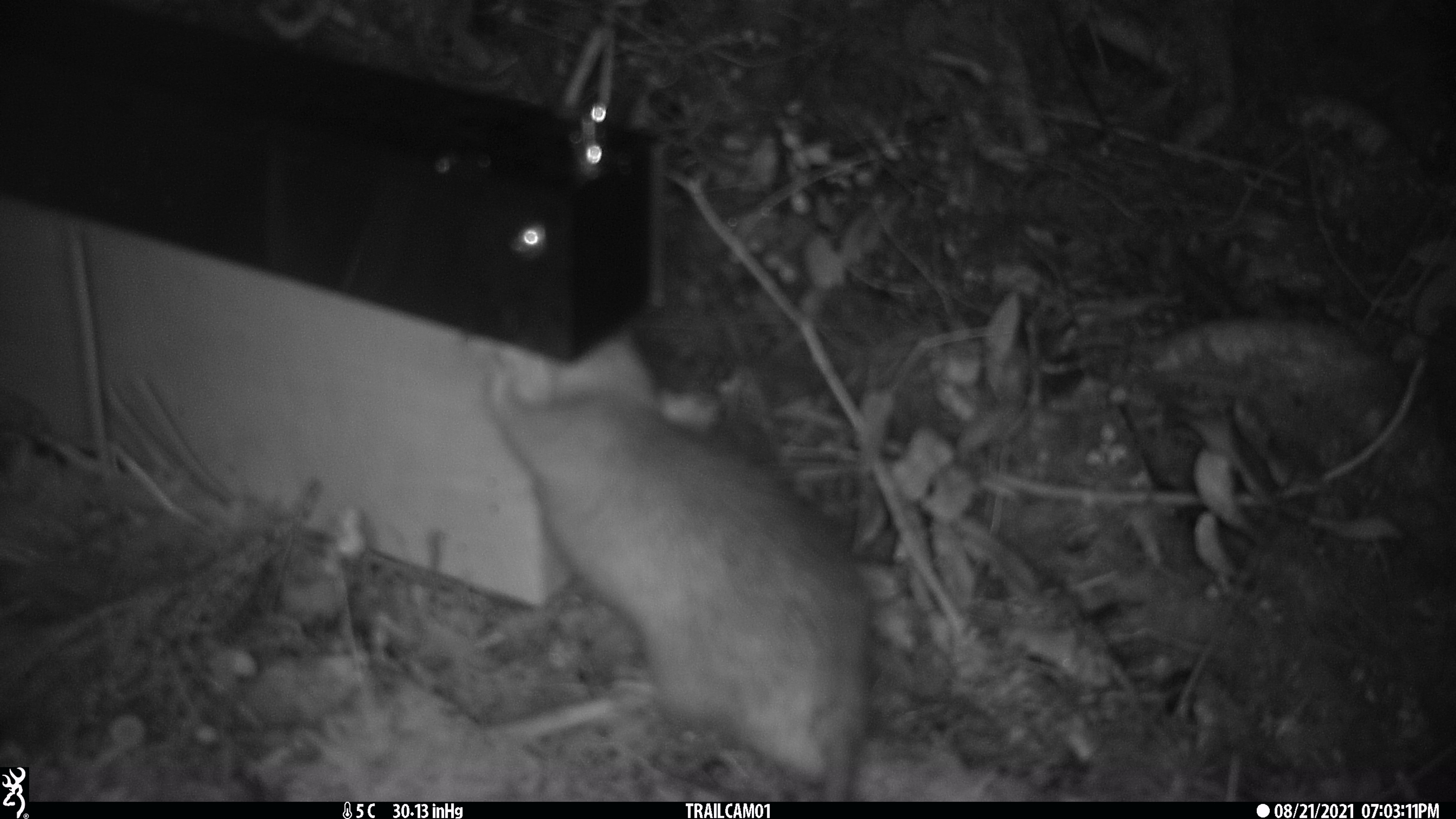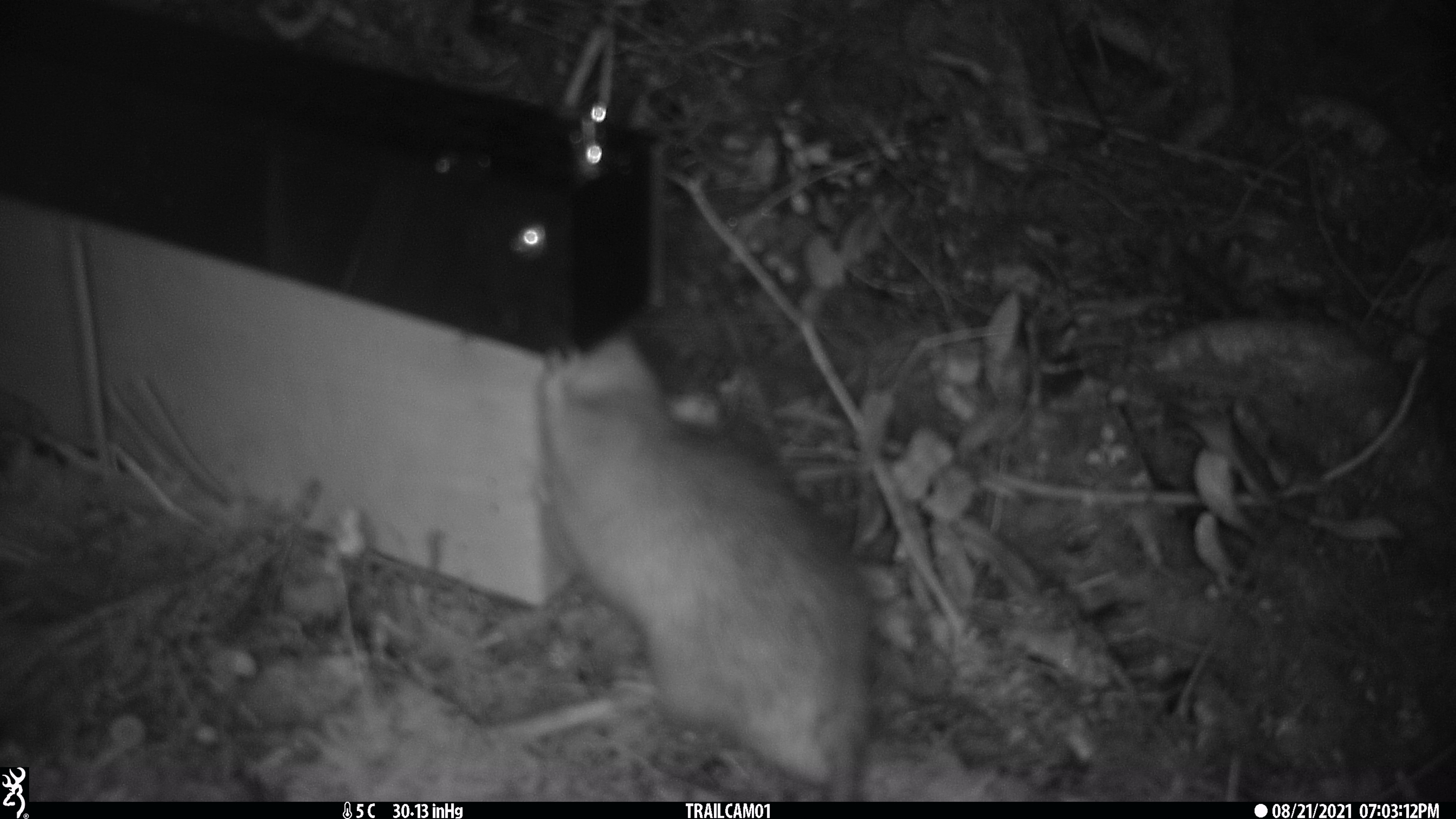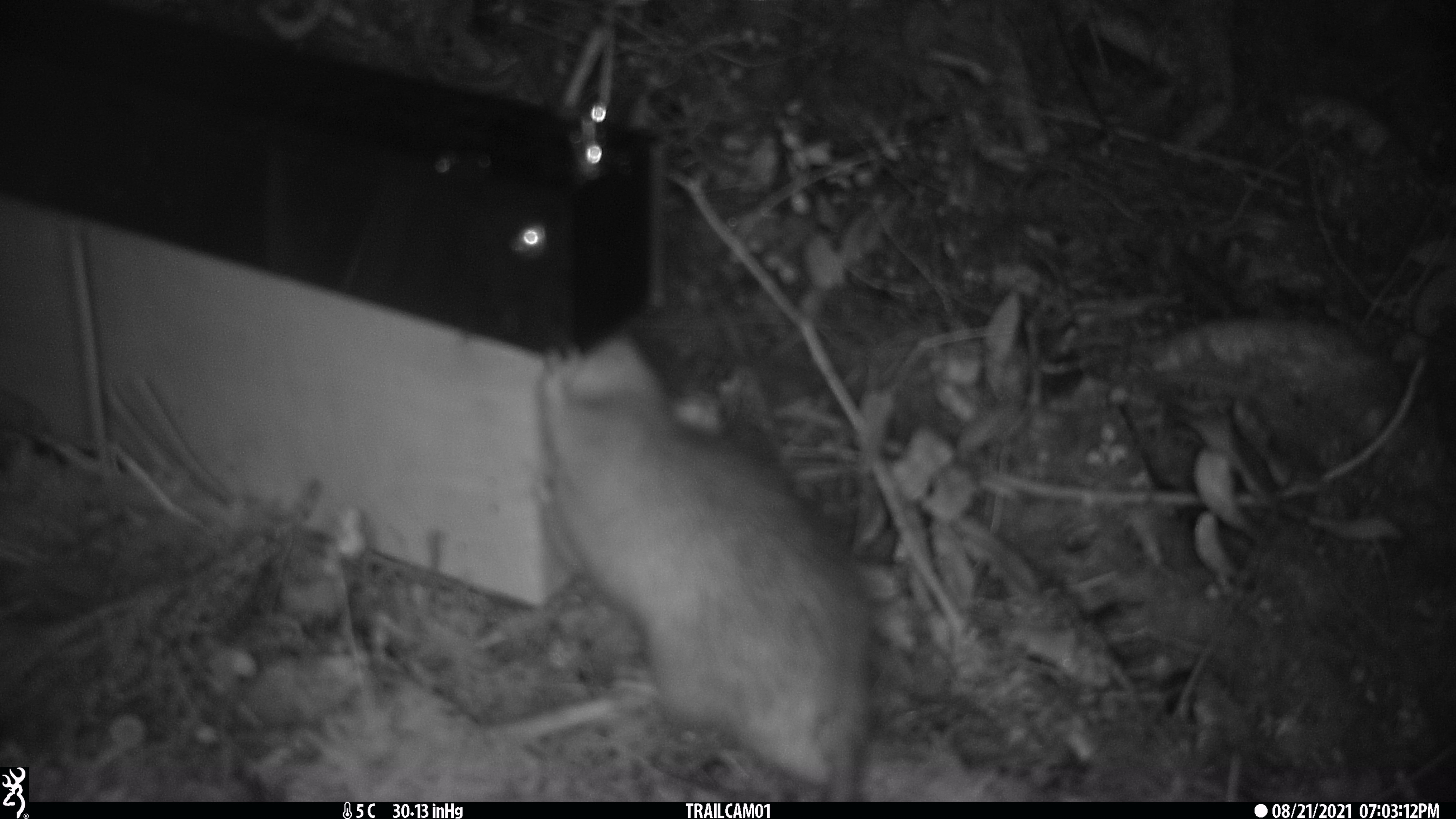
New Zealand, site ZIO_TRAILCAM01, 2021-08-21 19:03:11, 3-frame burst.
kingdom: Animalia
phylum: Chordata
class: Mammalia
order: Rodentia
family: Muridae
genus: Rattus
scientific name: Rattus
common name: rat